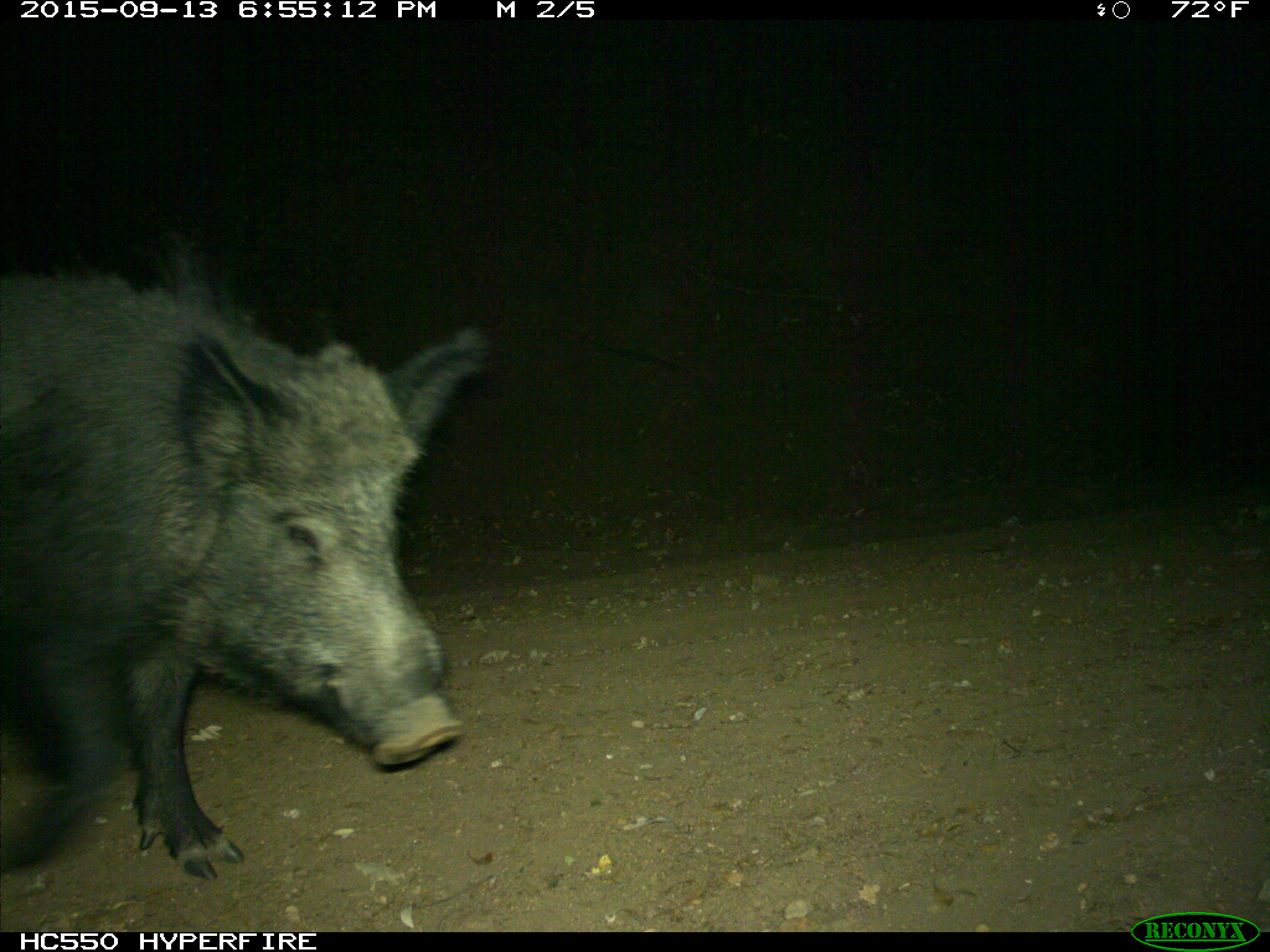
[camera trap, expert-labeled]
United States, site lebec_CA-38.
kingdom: Animalia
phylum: Chordata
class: Mammalia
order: Artiodactyla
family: Suidae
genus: Sus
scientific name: Sus scrofa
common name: wild boar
Sus scrofa (wild boar).